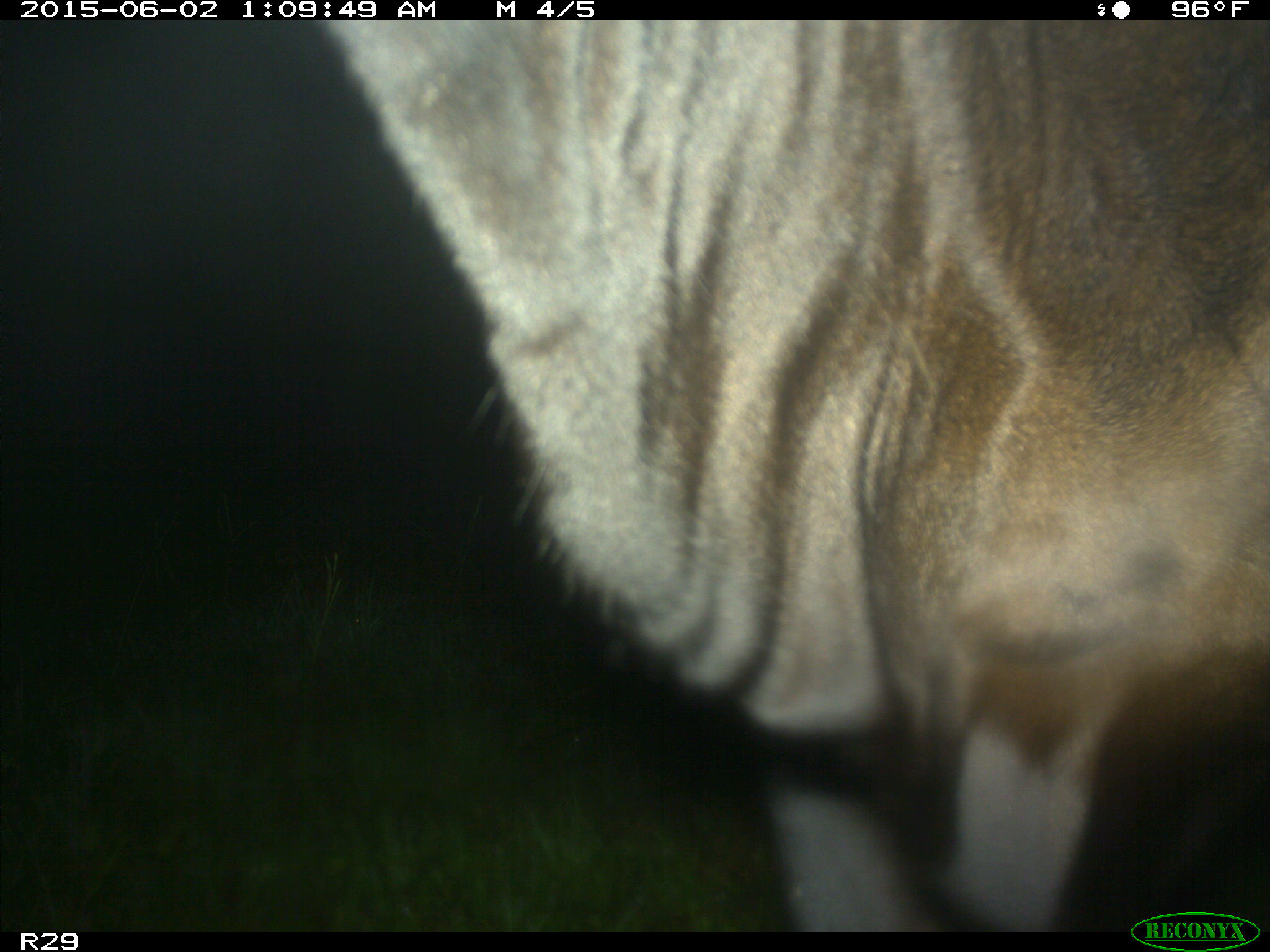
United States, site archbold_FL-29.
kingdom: Animalia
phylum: Chordata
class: Mammalia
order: Artiodactyla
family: Bovidae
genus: Bos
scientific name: Bos taurus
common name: domestic cow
Bos taurus (domestic cow).